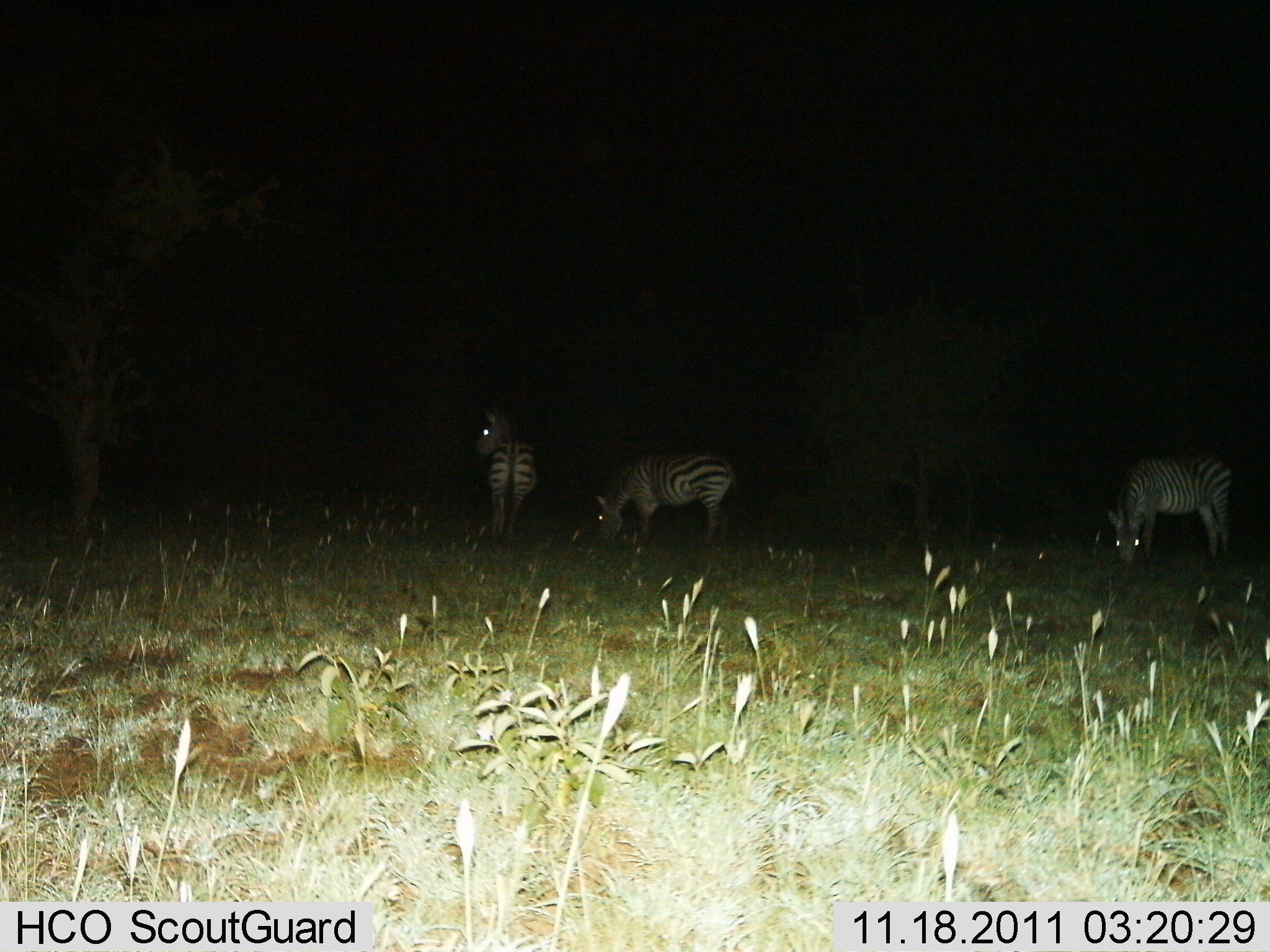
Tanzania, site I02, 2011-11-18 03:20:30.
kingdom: Animalia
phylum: Chordata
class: Mammalia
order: Perissodactyla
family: Equidae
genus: Equus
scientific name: Equus quagga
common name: plains zebra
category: zebra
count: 3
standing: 88%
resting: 0%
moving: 0%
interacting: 0%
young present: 0%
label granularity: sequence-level